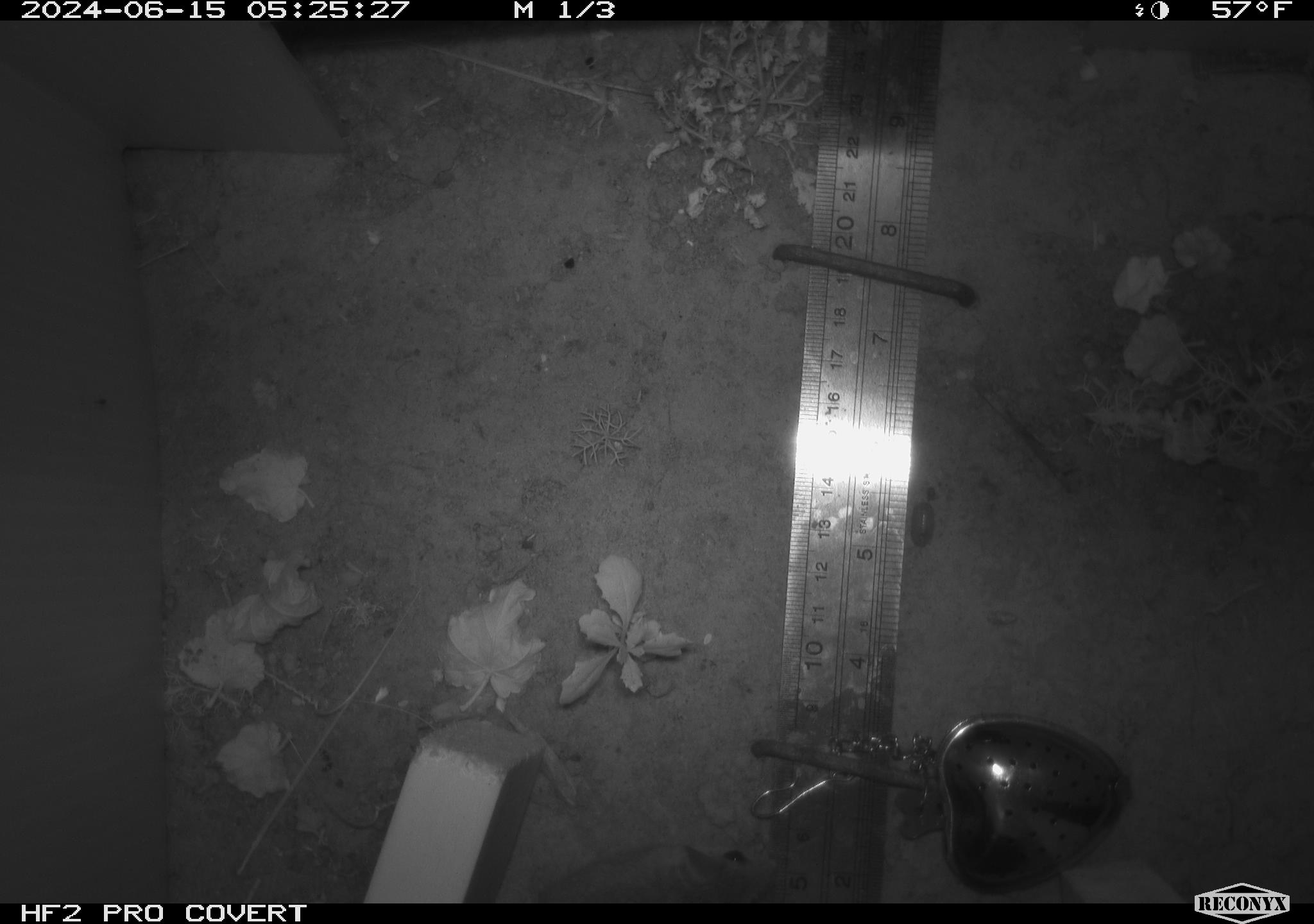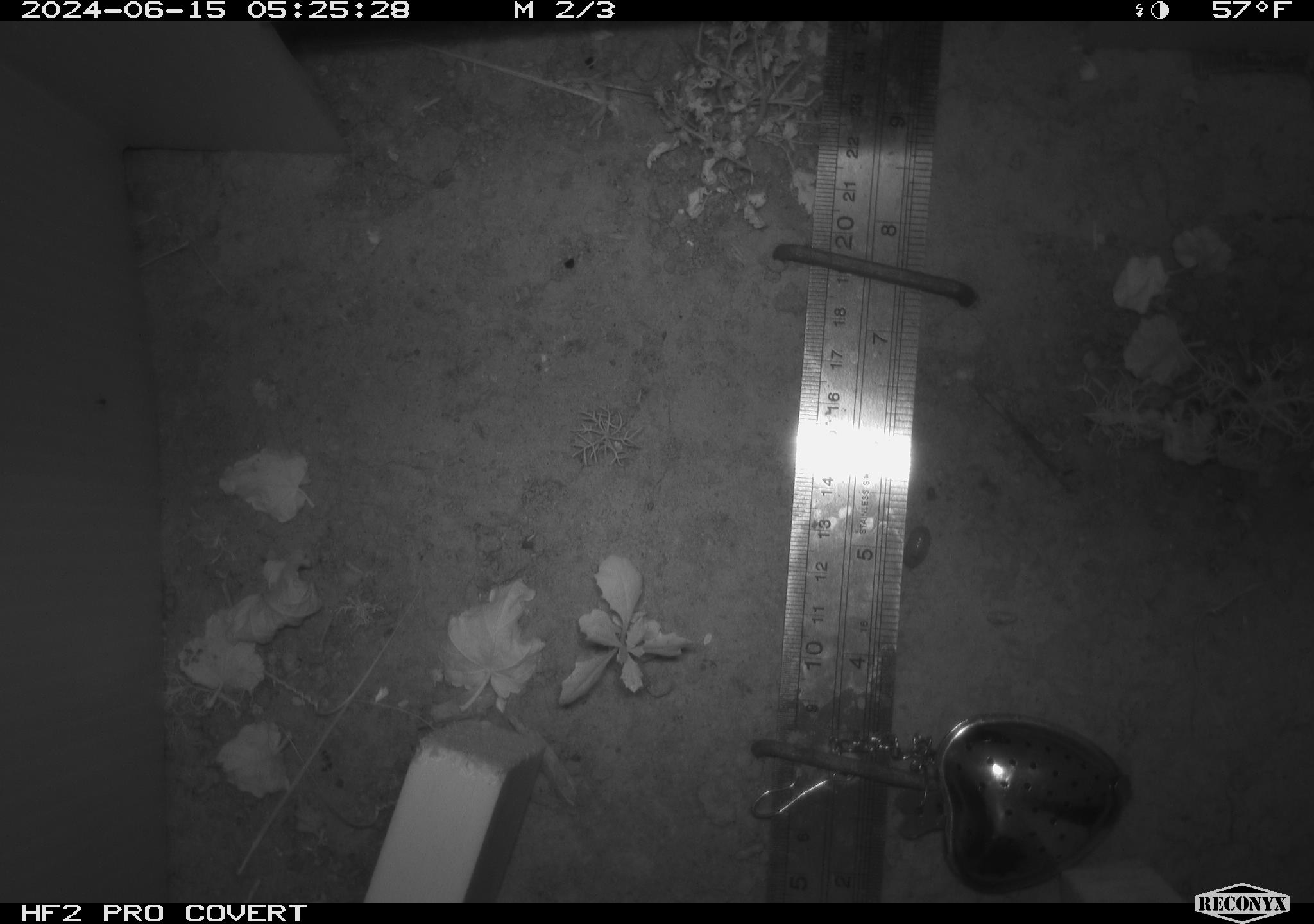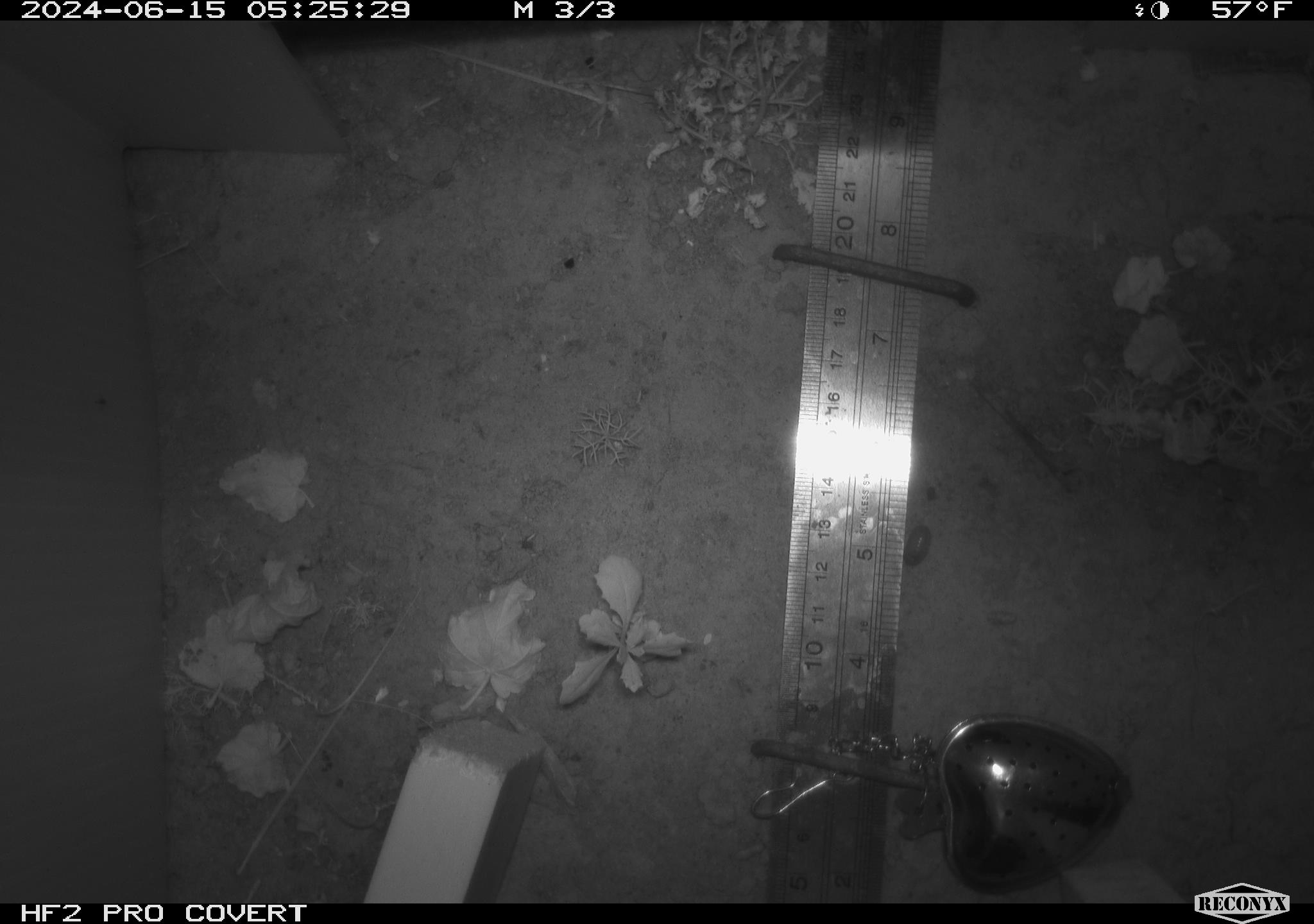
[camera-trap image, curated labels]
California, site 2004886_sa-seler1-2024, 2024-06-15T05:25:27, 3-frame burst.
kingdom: Animalia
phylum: Chordata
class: Mammalia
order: Rodentia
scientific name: Rodentia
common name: mouse species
Mouse species (Rodentia).